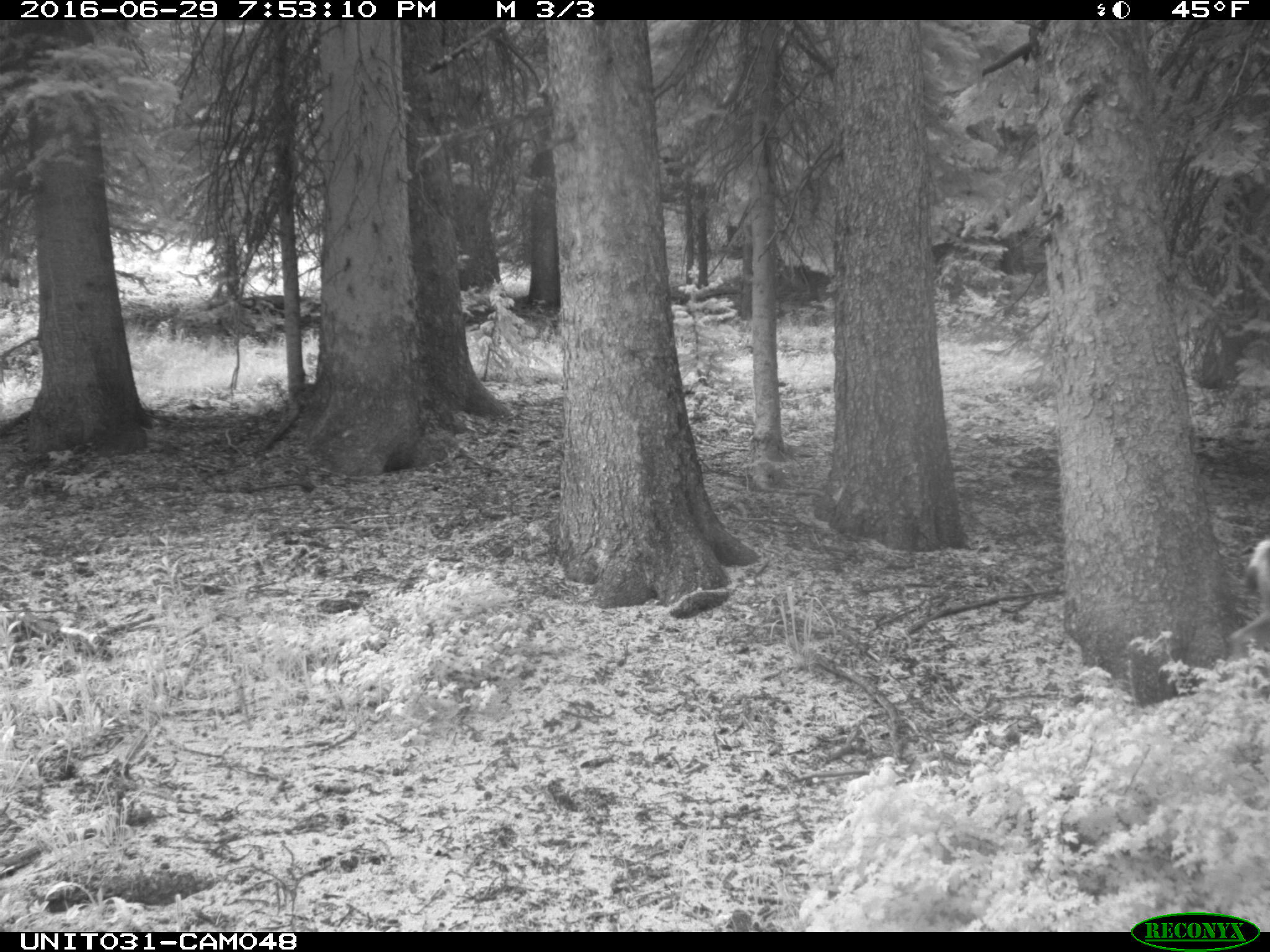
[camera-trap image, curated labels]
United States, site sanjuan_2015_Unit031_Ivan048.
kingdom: Animalia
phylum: Chordata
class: Mammalia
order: Artiodactyla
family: Cervidae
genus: Odocoileus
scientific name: Odocoileus hemionus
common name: mule deer